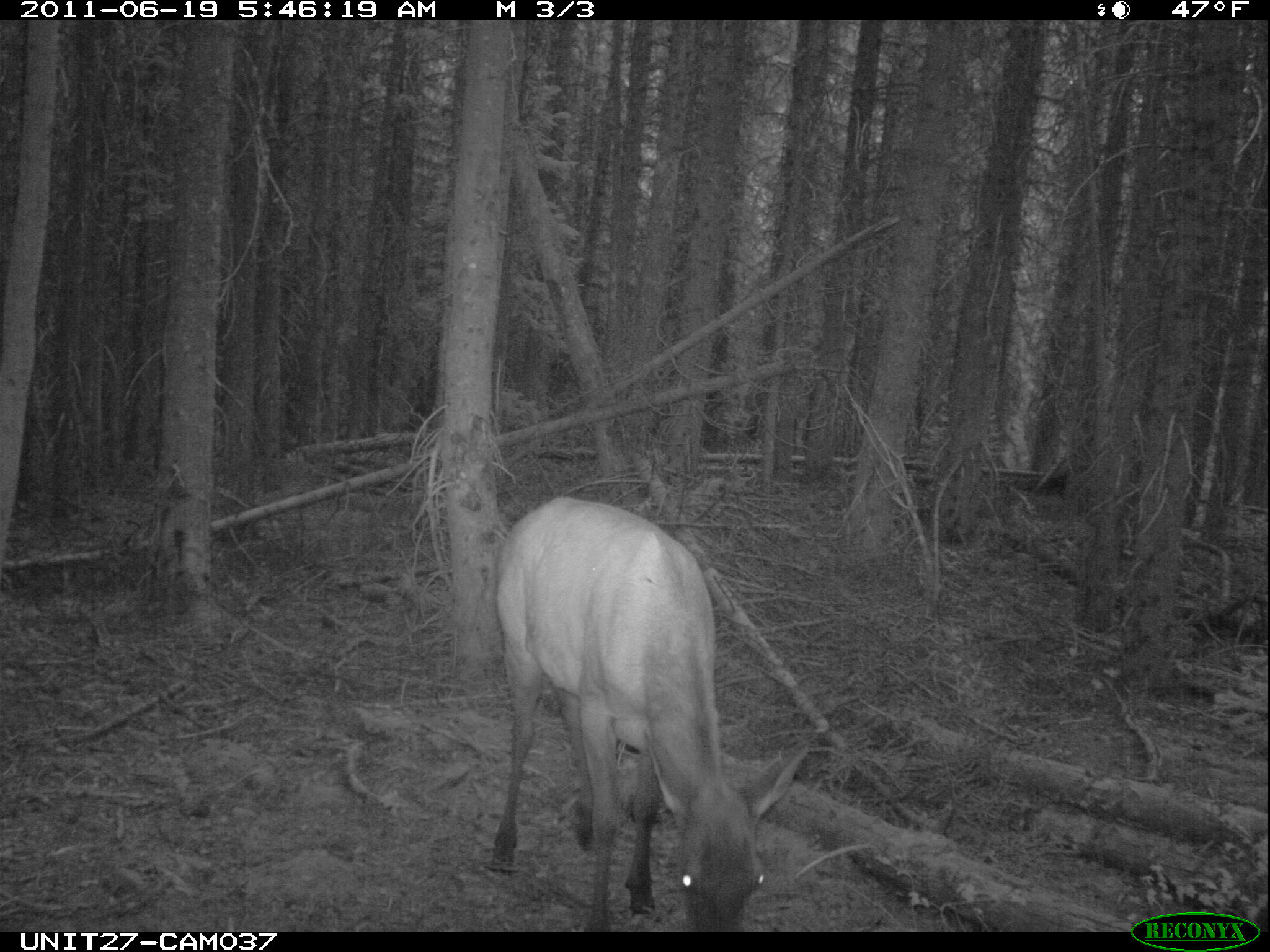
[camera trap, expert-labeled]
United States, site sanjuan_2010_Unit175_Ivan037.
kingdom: Animalia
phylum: Chordata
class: Mammalia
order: Artiodactyla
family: Cervidae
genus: Cervus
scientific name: Cervus elaphus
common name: red deer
Cervus elaphus (red deer).